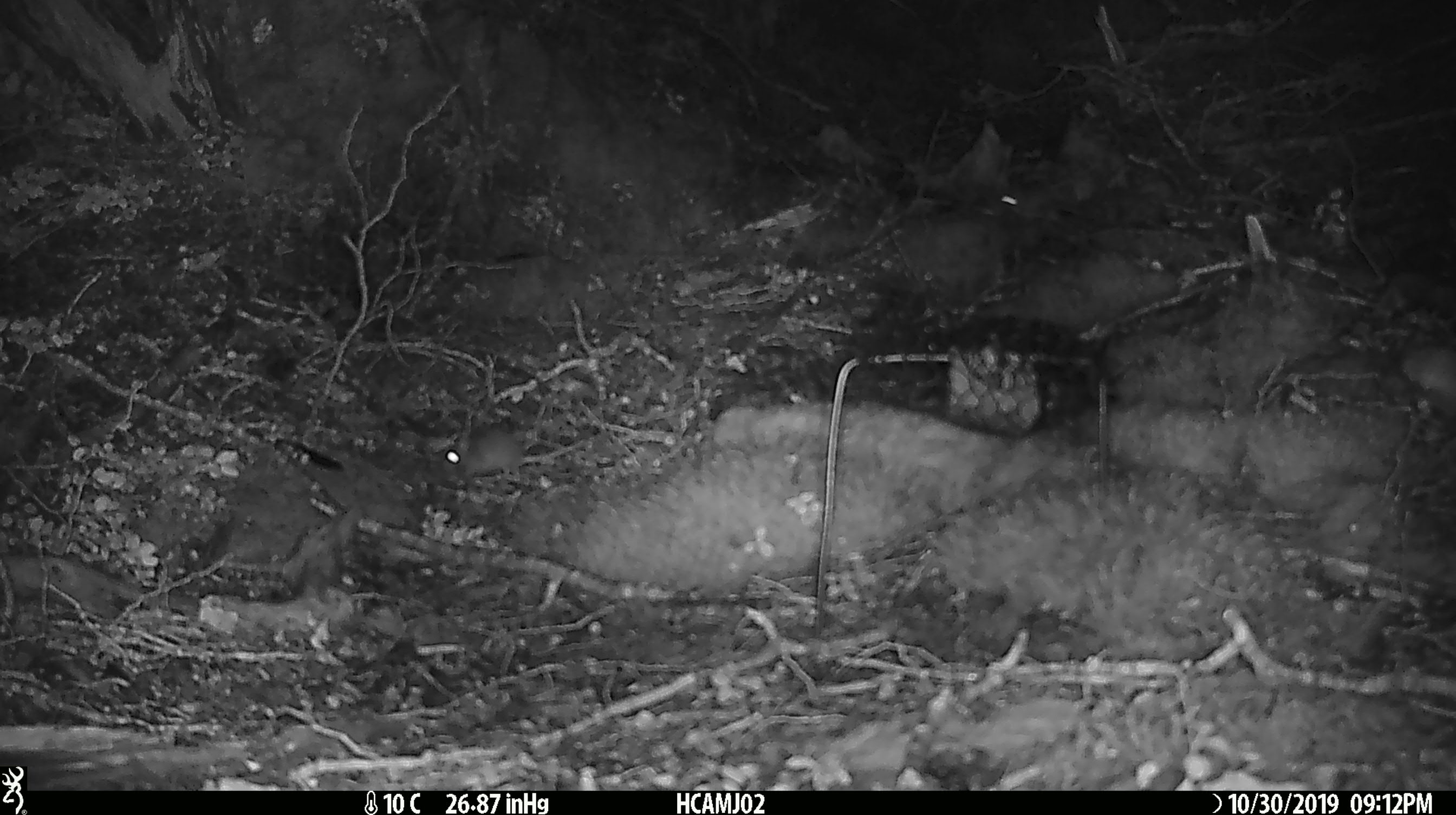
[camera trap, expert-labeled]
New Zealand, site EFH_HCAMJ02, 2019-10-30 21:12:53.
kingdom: Animalia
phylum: Chordata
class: Mammalia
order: Rodentia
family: Muridae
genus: Mus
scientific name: Mus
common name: mouse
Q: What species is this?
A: Mouse (Mus).